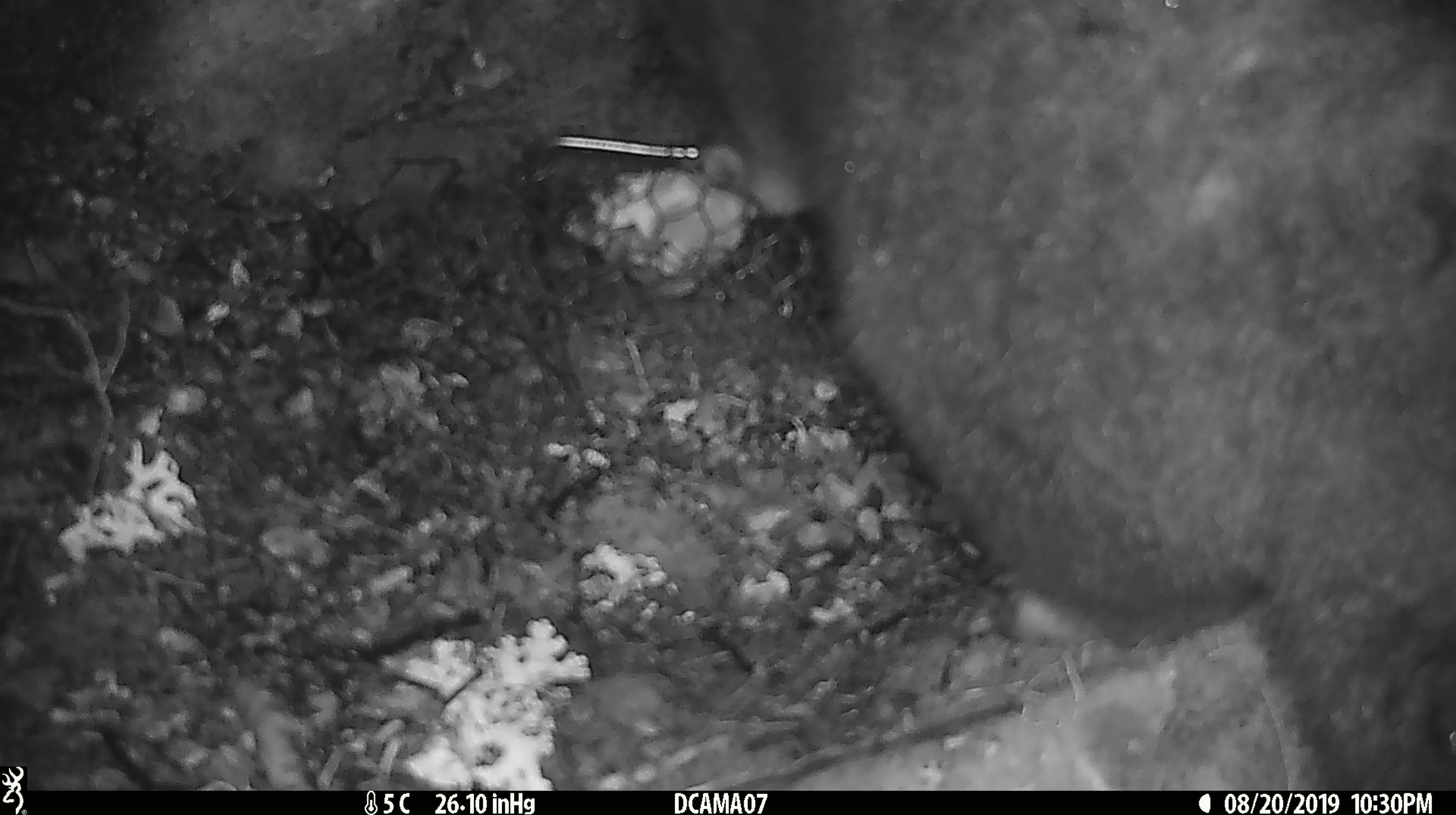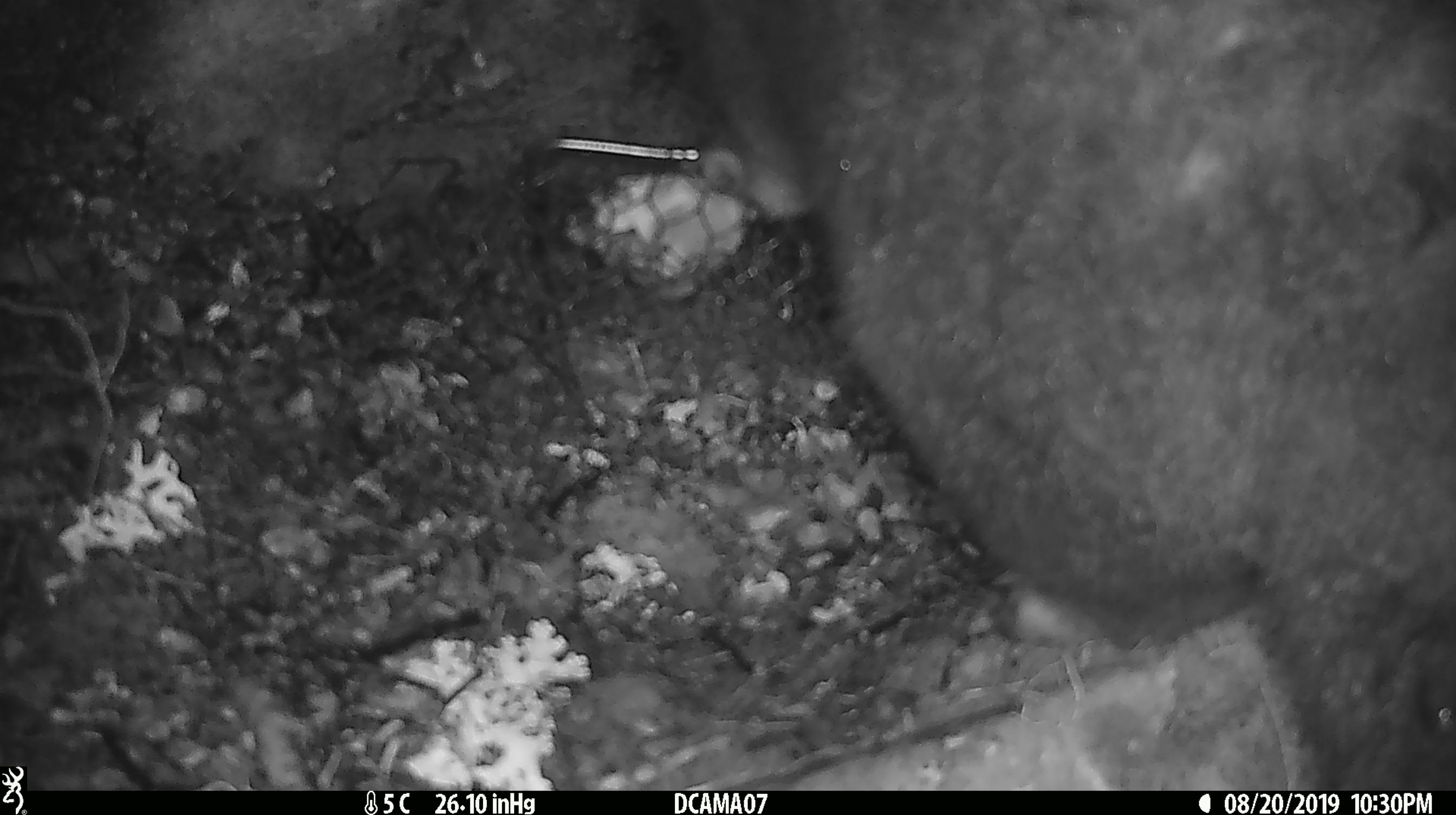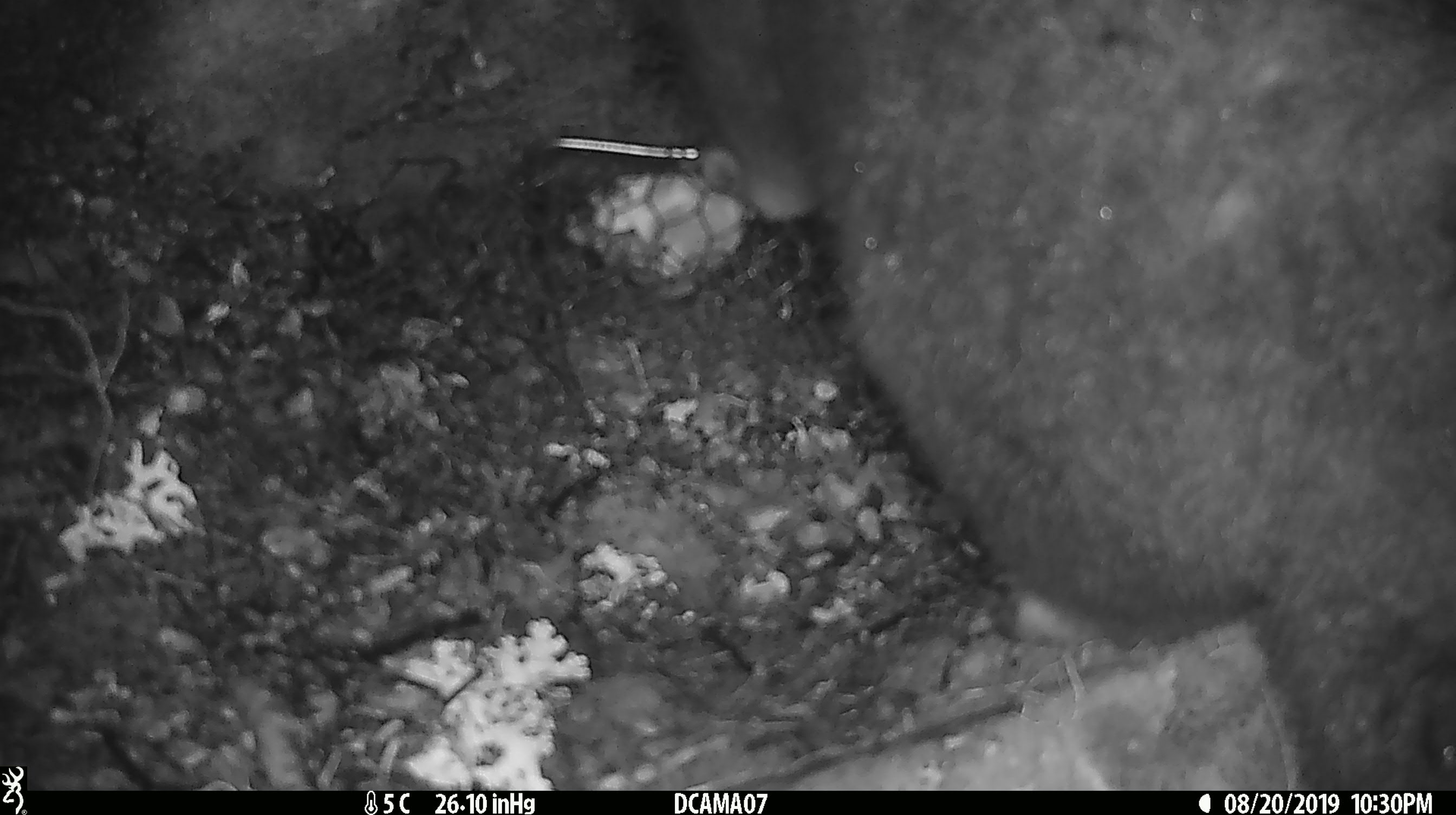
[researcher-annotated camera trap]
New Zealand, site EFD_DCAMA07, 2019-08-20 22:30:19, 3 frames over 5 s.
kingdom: Animalia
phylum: Chordata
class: Mammalia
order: Diprotodontia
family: Phalangeridae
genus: Trichosurus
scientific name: Trichosurus vulpecula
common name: common brushtail possum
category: possum